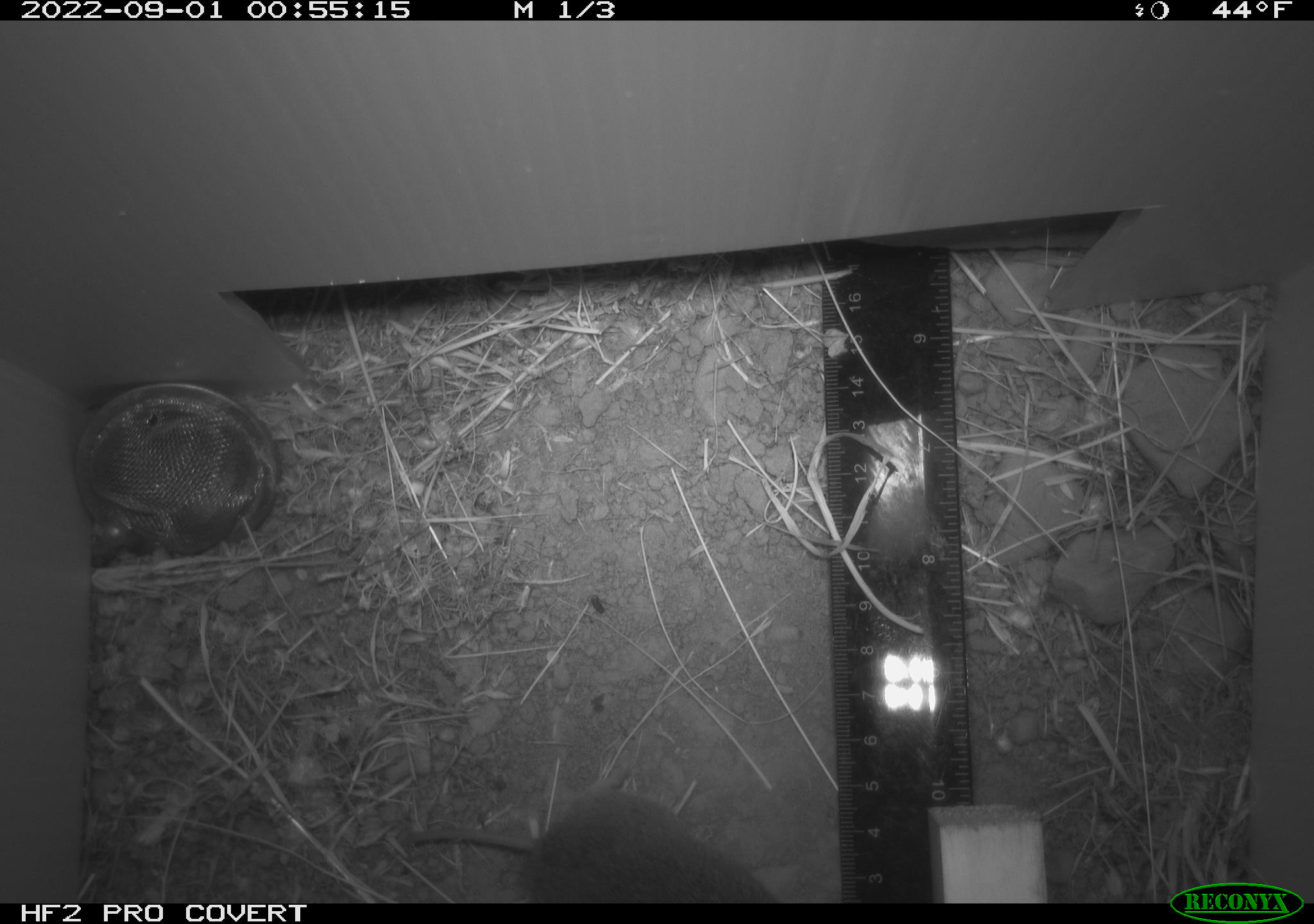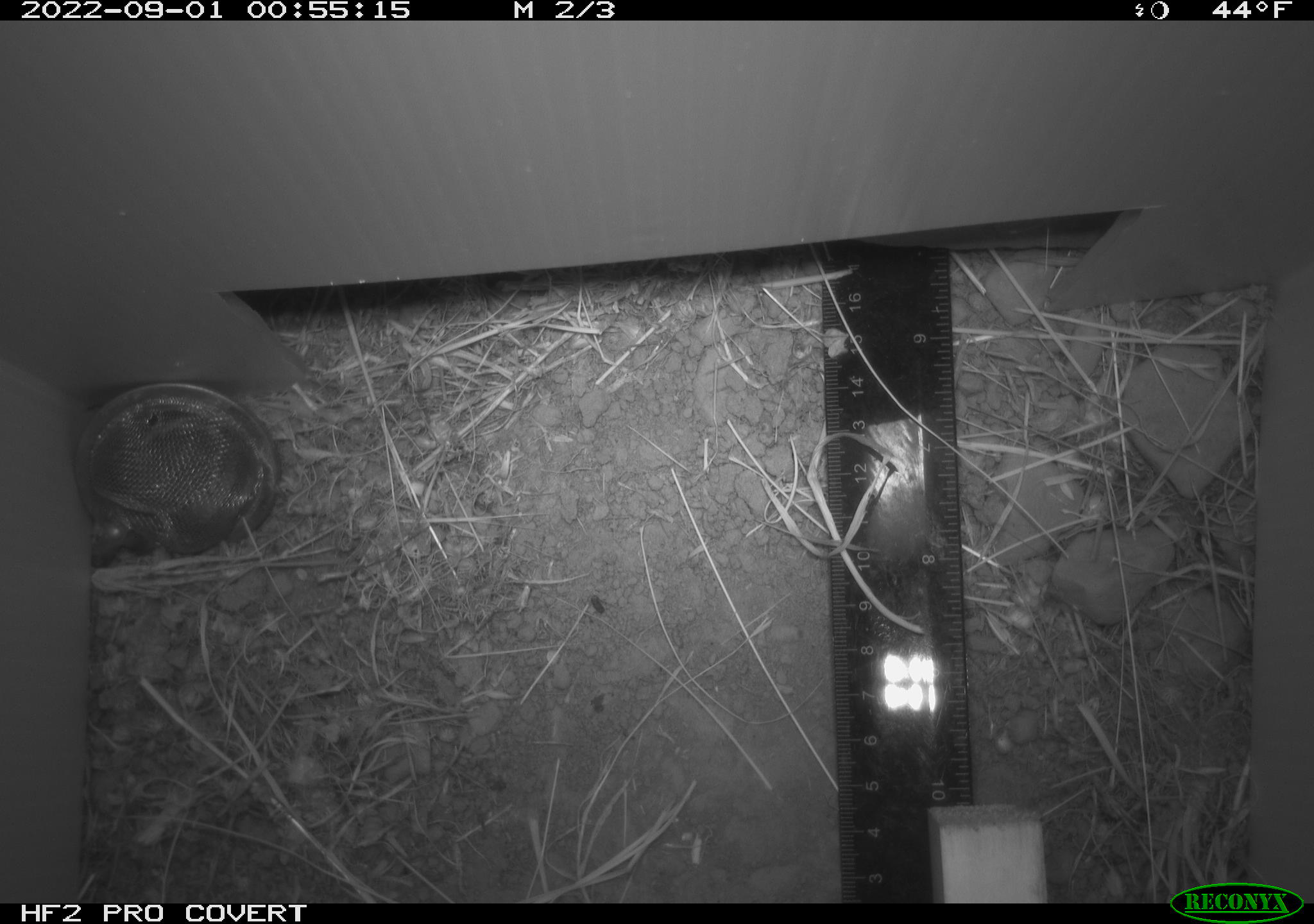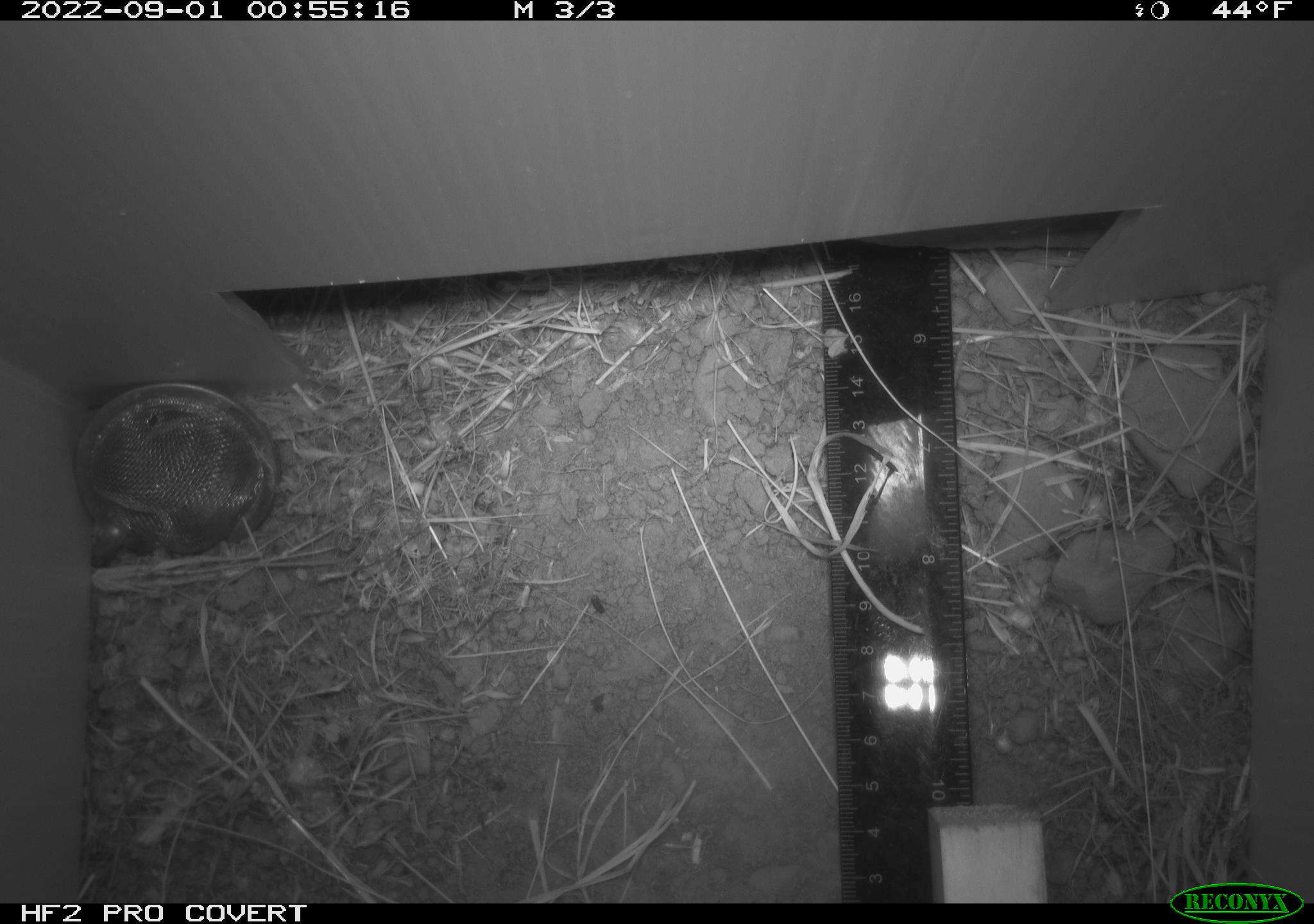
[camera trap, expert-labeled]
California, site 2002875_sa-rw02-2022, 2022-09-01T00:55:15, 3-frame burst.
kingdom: Animalia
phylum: Chordata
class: Mammalia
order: Rodentia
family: Cricetidae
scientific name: Arvicolinae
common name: voles, lemmings, and muskrats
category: arvicolinae subfamily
Arvicolinae subfamily (voles, lemmings, and muskrats) (Arvicolinae).